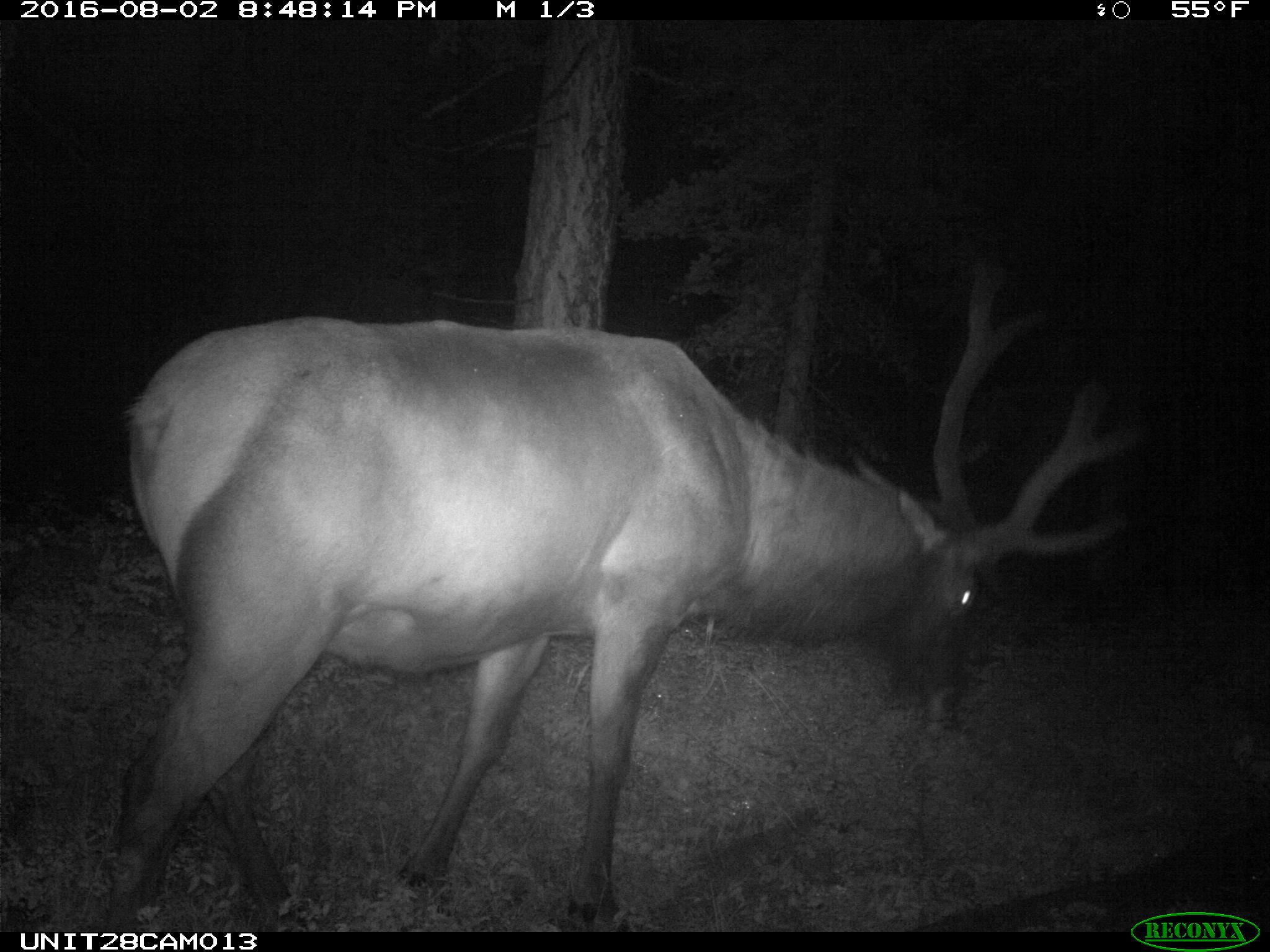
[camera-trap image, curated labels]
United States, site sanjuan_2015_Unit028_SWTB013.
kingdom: Animalia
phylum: Chordata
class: Mammalia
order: Artiodactyla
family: Cervidae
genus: Cervus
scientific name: Cervus elaphus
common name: red deer